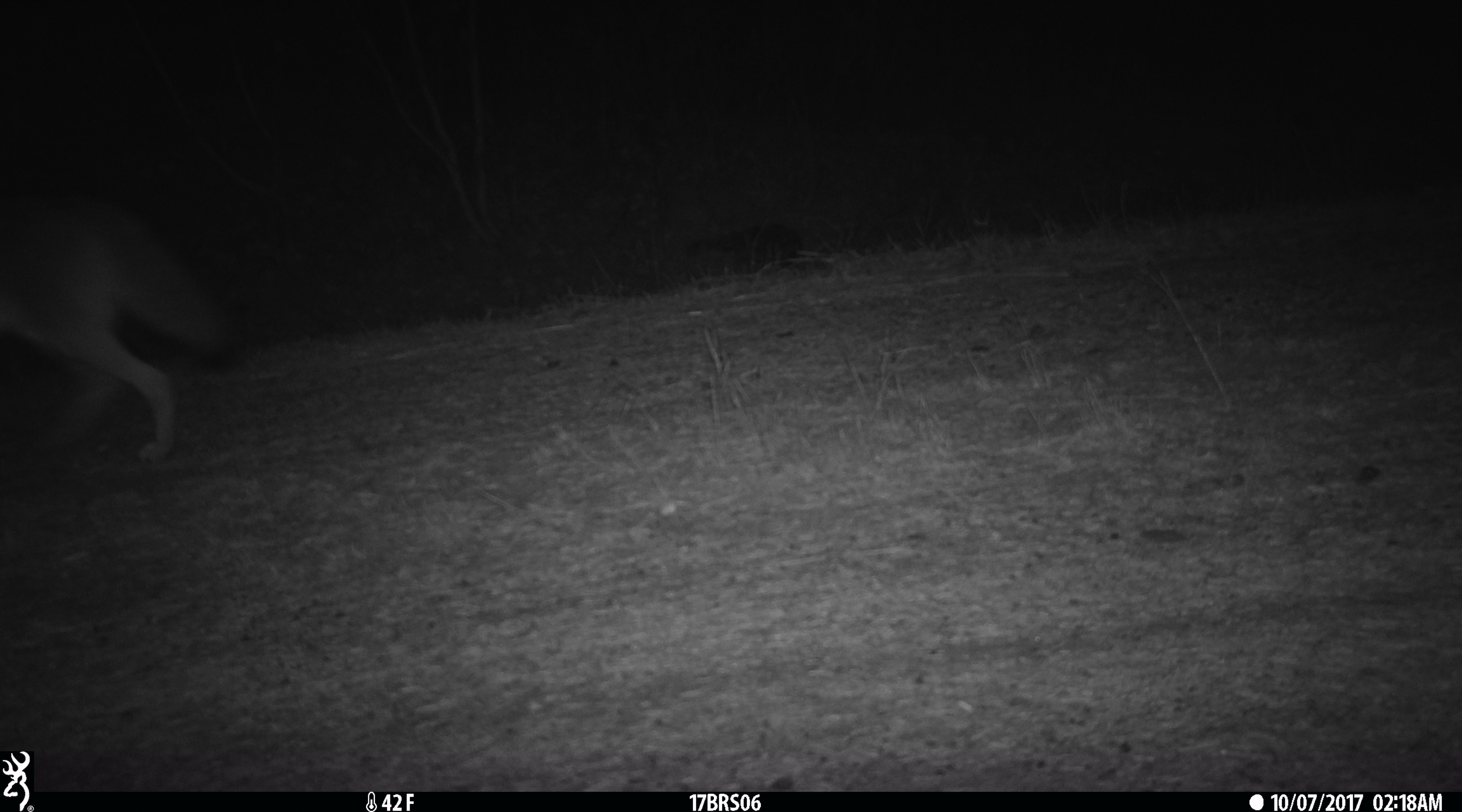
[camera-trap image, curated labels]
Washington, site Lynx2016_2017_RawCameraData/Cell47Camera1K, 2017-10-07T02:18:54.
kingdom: Animalia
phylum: Chordata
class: Mammalia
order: Carnivora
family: Canidae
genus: Canis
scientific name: Canis latrans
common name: coyote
Canis latrans (coyote). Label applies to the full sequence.